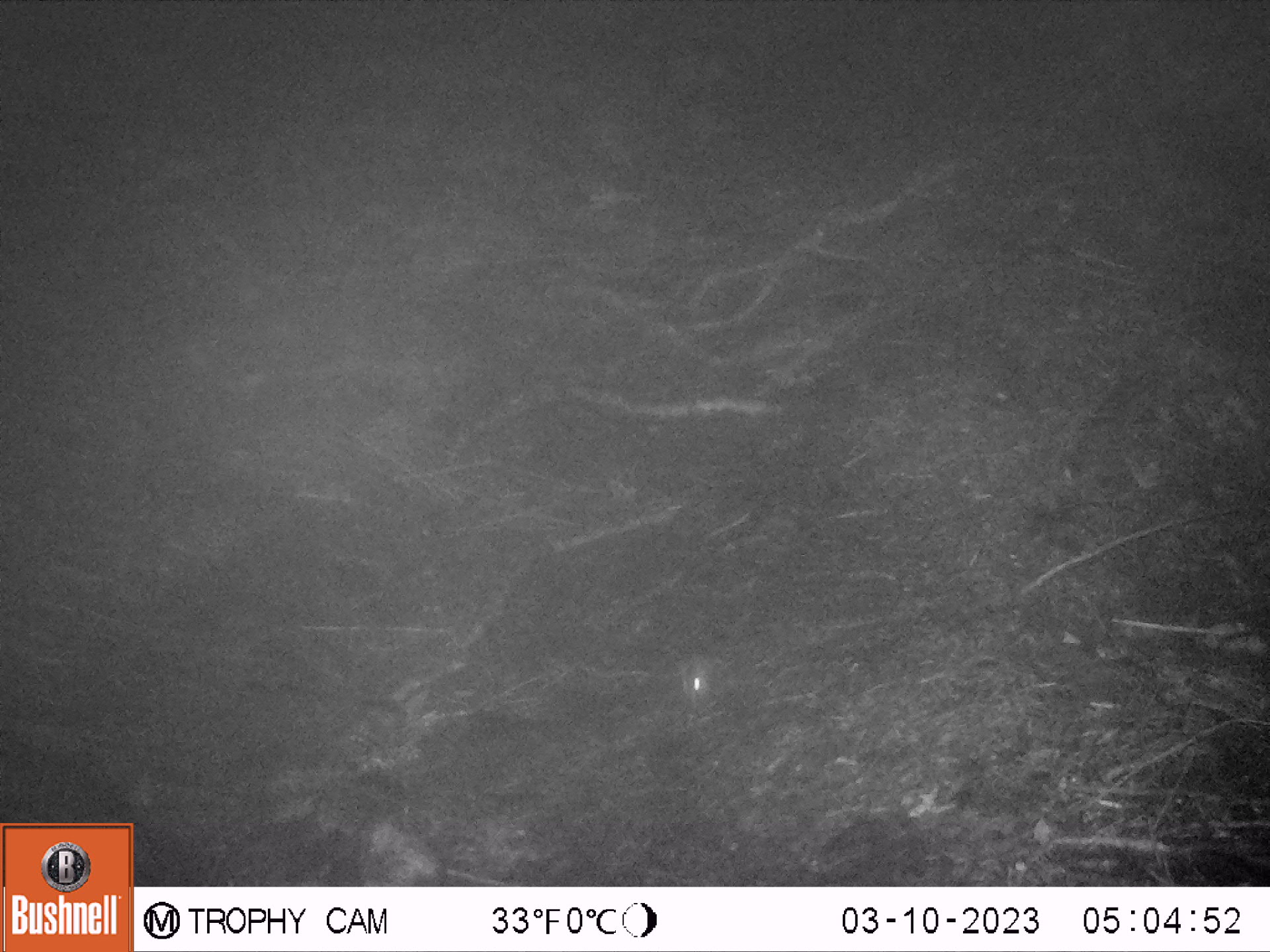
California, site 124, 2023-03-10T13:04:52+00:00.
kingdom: Animalia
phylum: Chordata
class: Mammalia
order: Rodentia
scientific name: Rodentia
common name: mouse or rat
Mouse or rat (Rodentia).